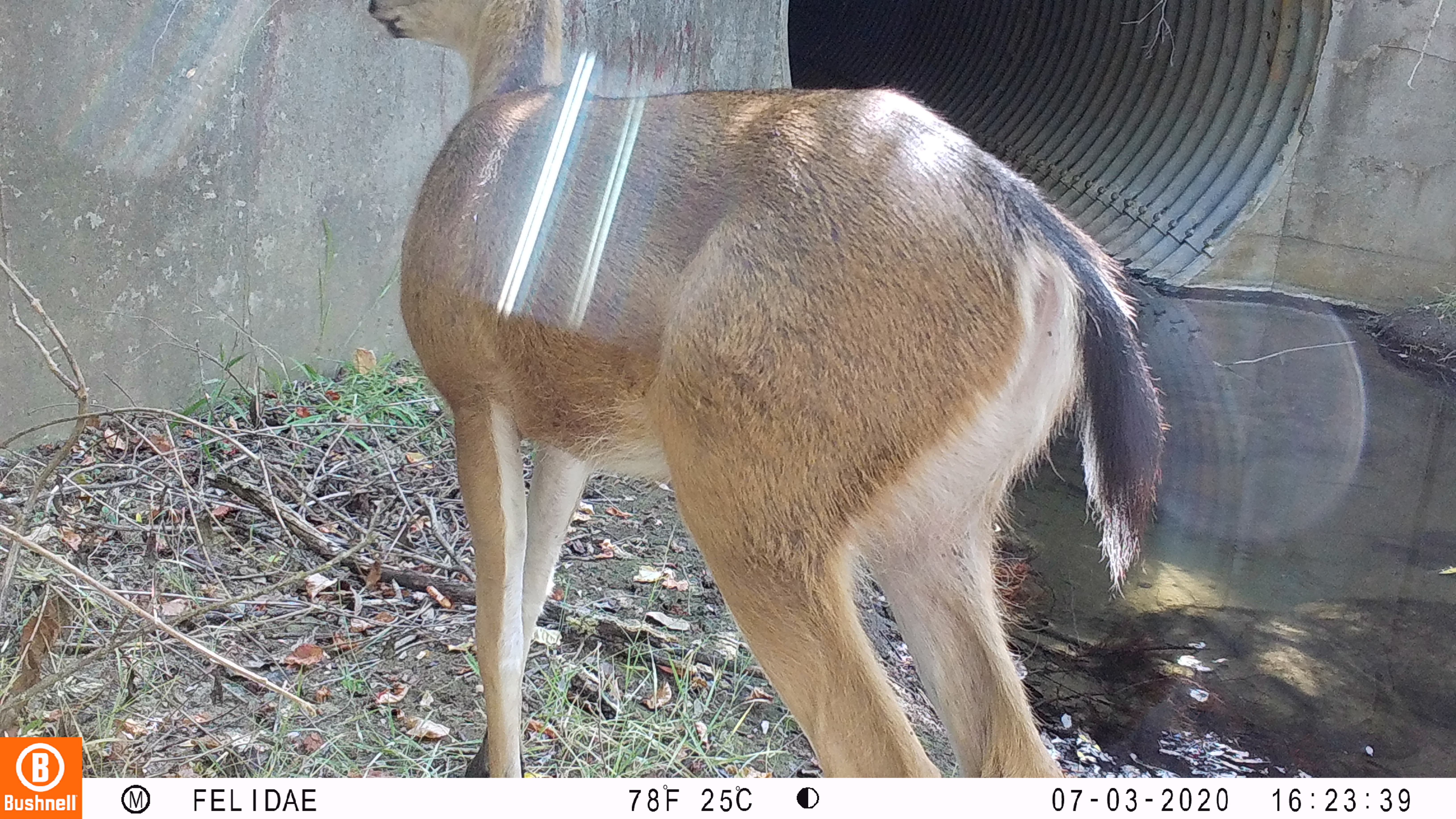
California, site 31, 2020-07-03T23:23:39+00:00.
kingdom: Animalia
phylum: Chordata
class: Mammalia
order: Artiodactyla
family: Cervidae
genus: Odocoileus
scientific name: Odocoileus hemionus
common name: mule deer